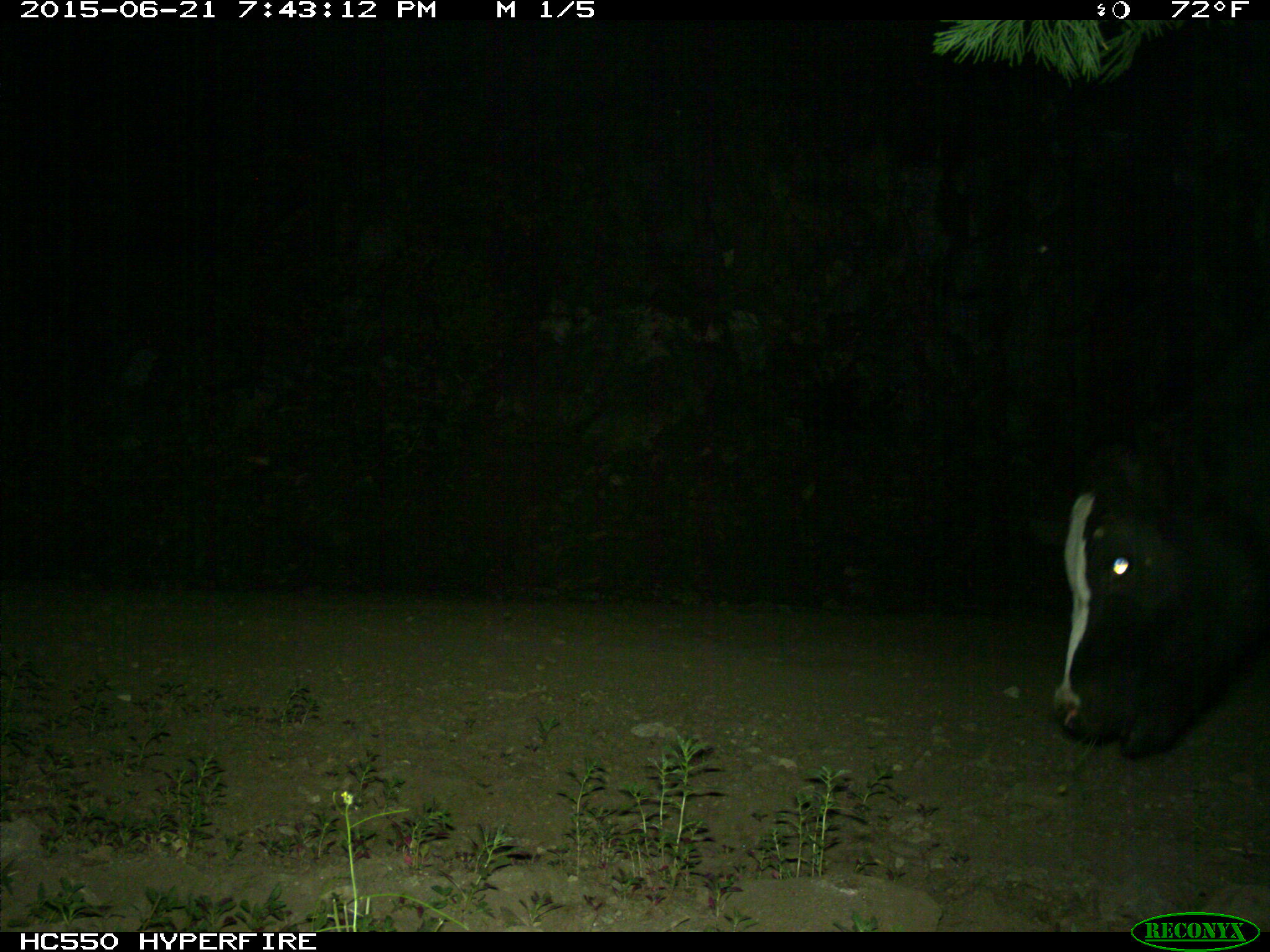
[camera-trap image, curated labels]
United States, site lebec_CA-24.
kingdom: Animalia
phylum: Chordata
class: Mammalia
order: Artiodactyla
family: Bovidae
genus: Bos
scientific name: Bos taurus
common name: domestic cow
Bos taurus (domestic cow).